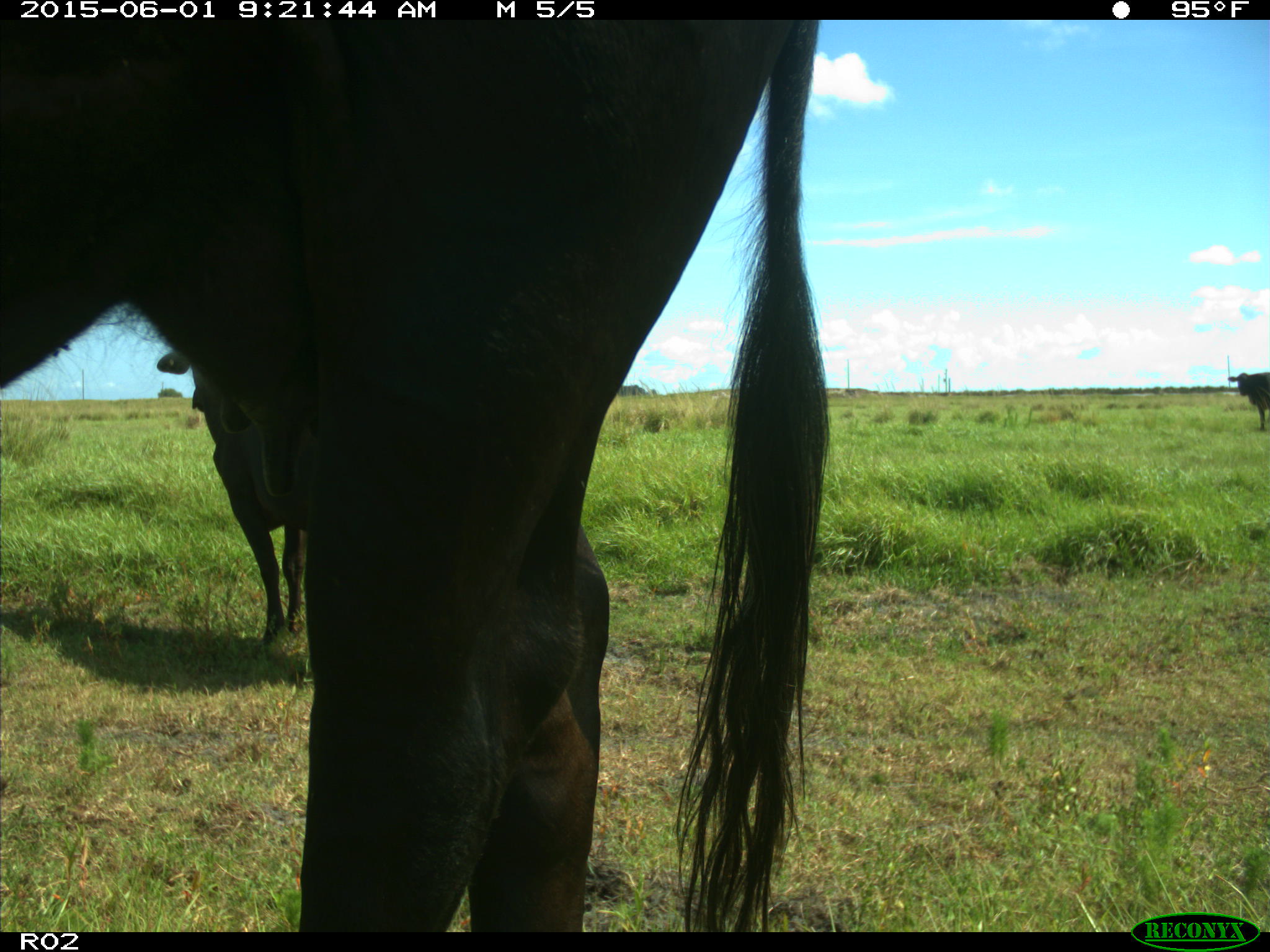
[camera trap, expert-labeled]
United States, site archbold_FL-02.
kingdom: Animalia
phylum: Chordata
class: Mammalia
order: Artiodactyla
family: Bovidae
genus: Bos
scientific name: Bos taurus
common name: domestic cow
Bos taurus (domestic cow).